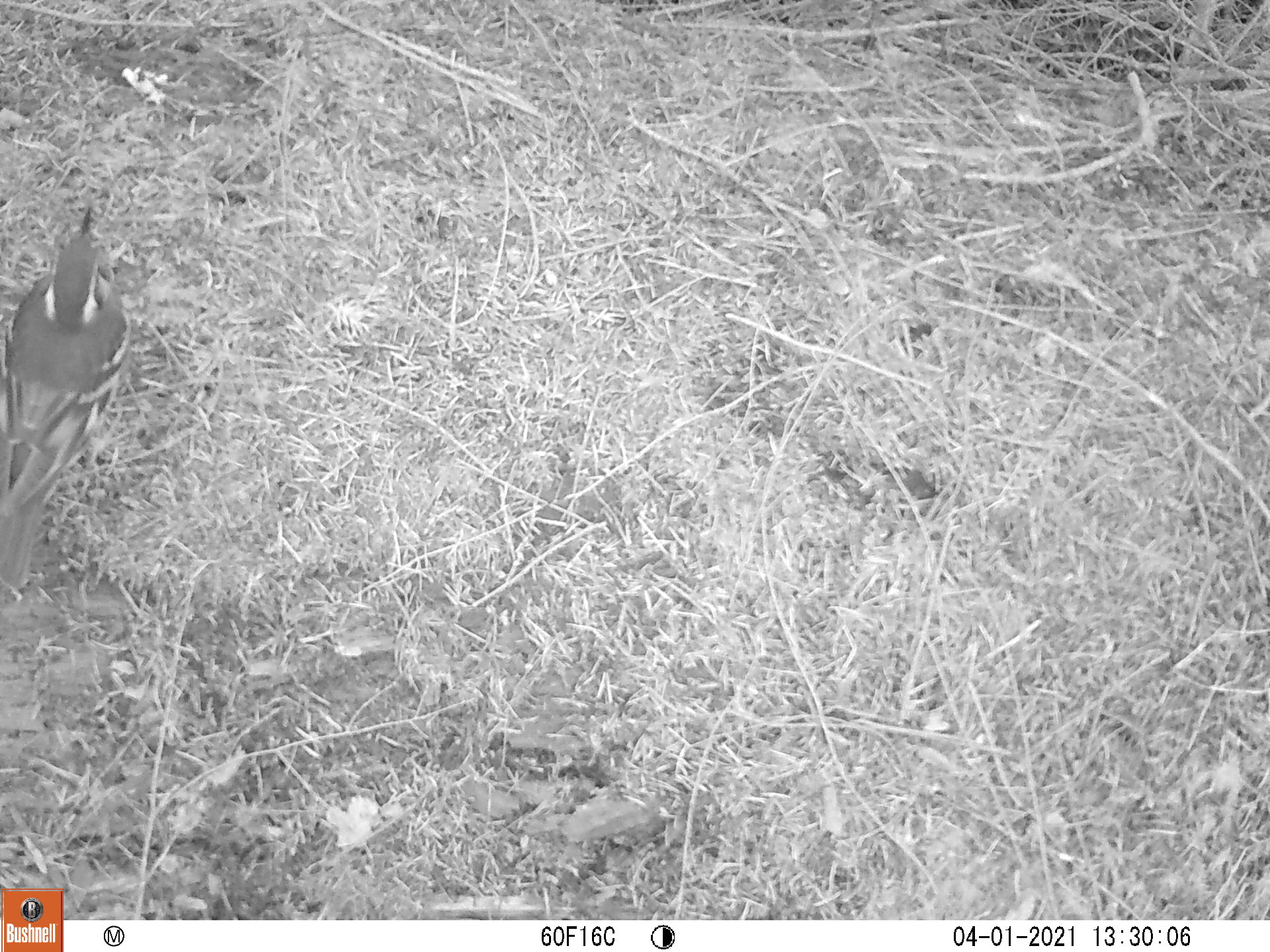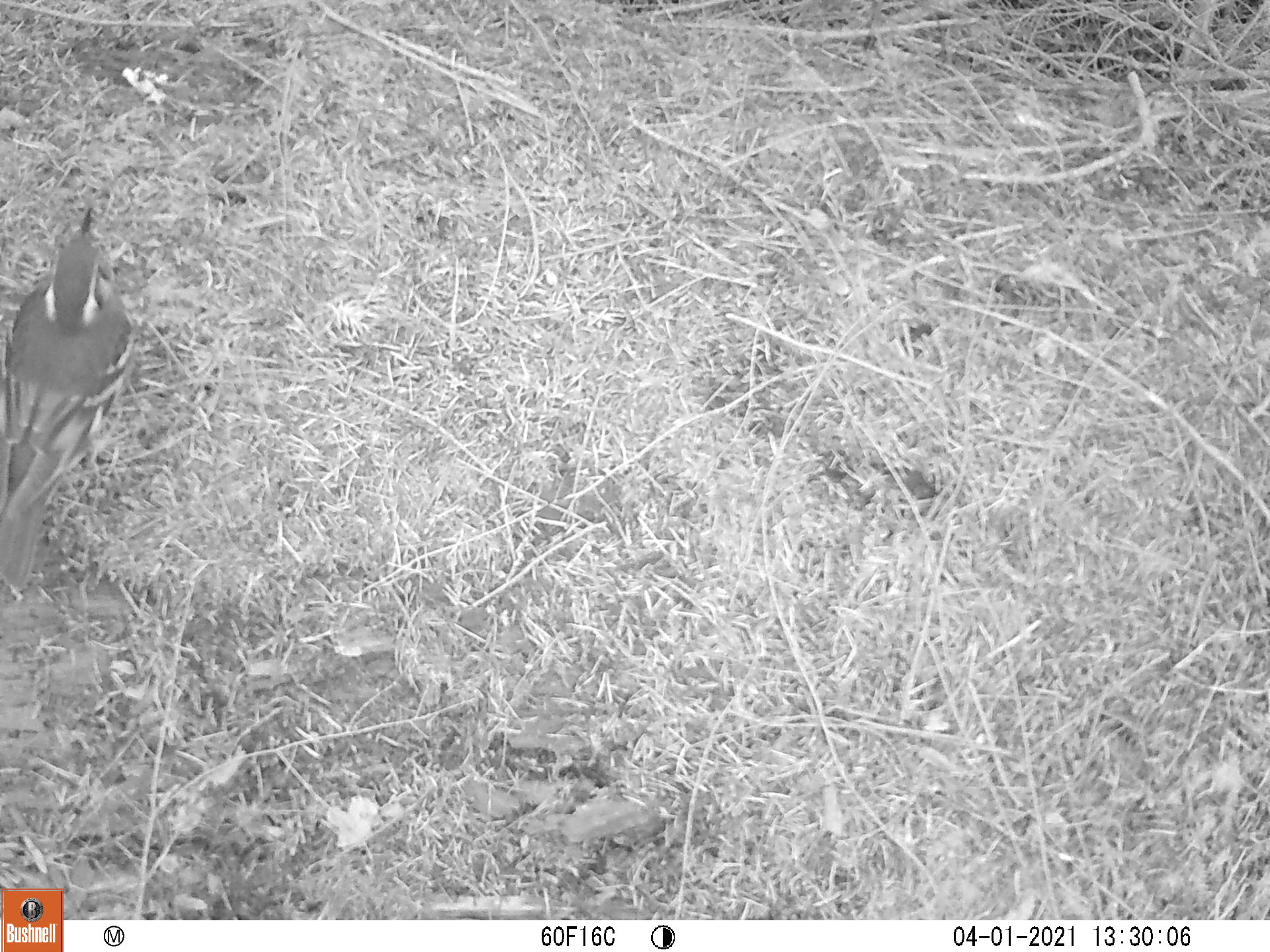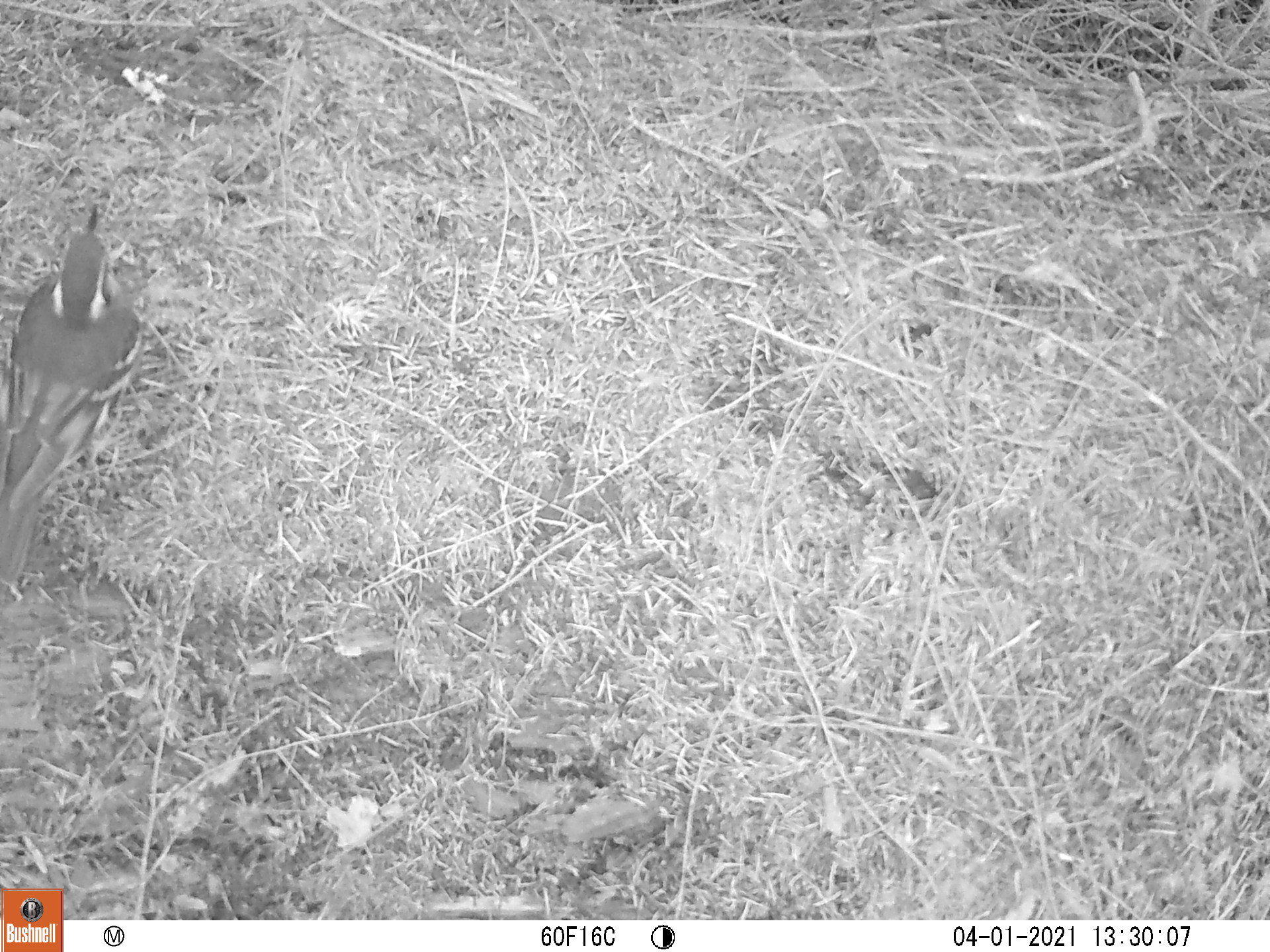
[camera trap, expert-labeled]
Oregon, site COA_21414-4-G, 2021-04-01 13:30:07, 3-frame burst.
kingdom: Animalia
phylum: Chordata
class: Aves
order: Passeriformes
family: Turdidae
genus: Ixoreus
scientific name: Ixoreus naevius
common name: varied thrush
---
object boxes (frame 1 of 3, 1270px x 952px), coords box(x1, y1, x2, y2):
varied thrush: box(0, 183, 179, 616)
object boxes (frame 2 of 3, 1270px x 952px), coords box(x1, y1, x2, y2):
varied thrush: box(0, 185, 196, 627)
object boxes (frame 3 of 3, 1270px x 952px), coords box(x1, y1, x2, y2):
varied thrush: box(0, 176, 216, 621)